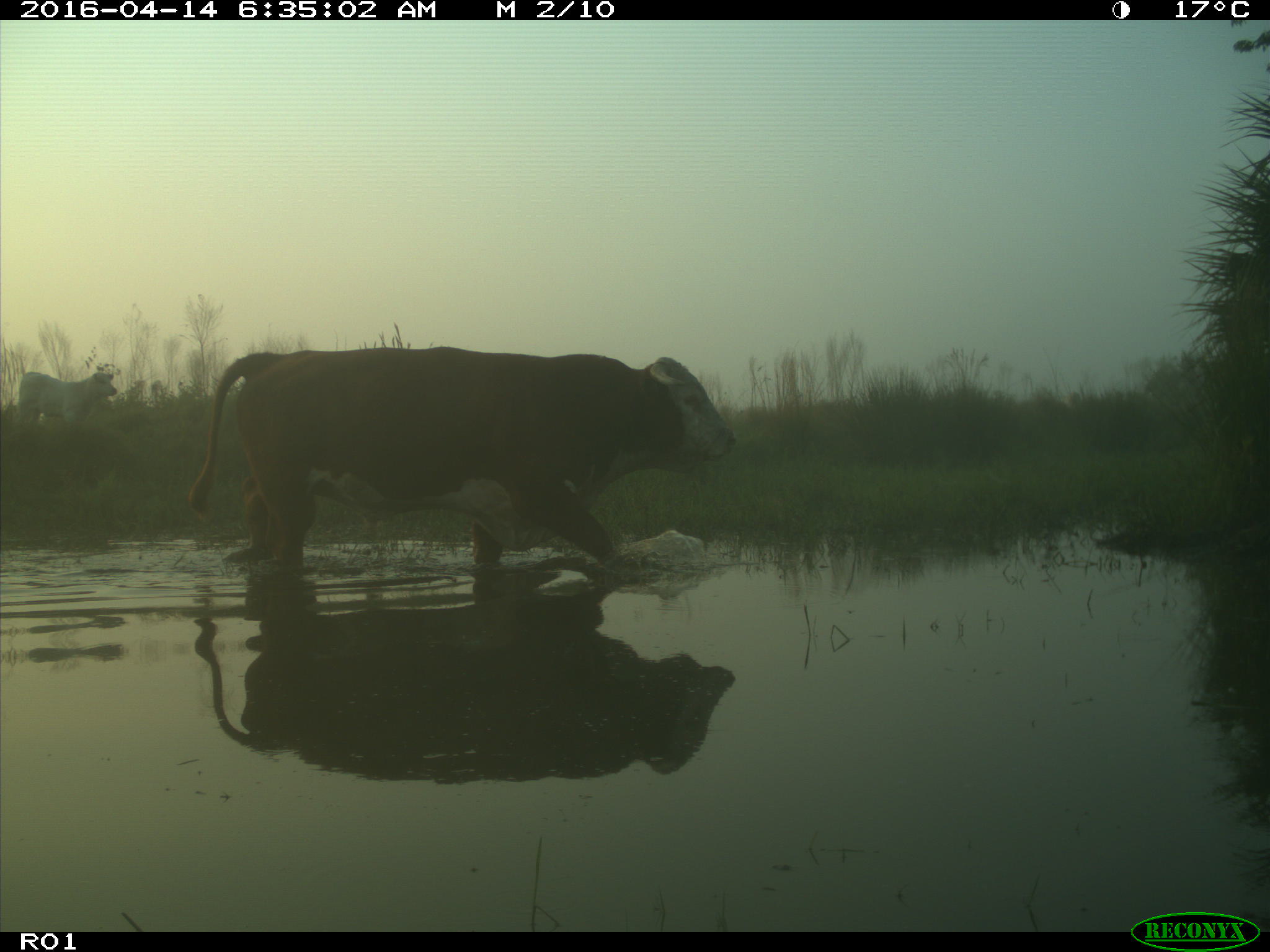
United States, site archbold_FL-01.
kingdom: Animalia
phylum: Chordata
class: Mammalia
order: Artiodactyla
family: Bovidae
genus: Bos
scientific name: Bos taurus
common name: domestic cow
Bos taurus (domestic cow).